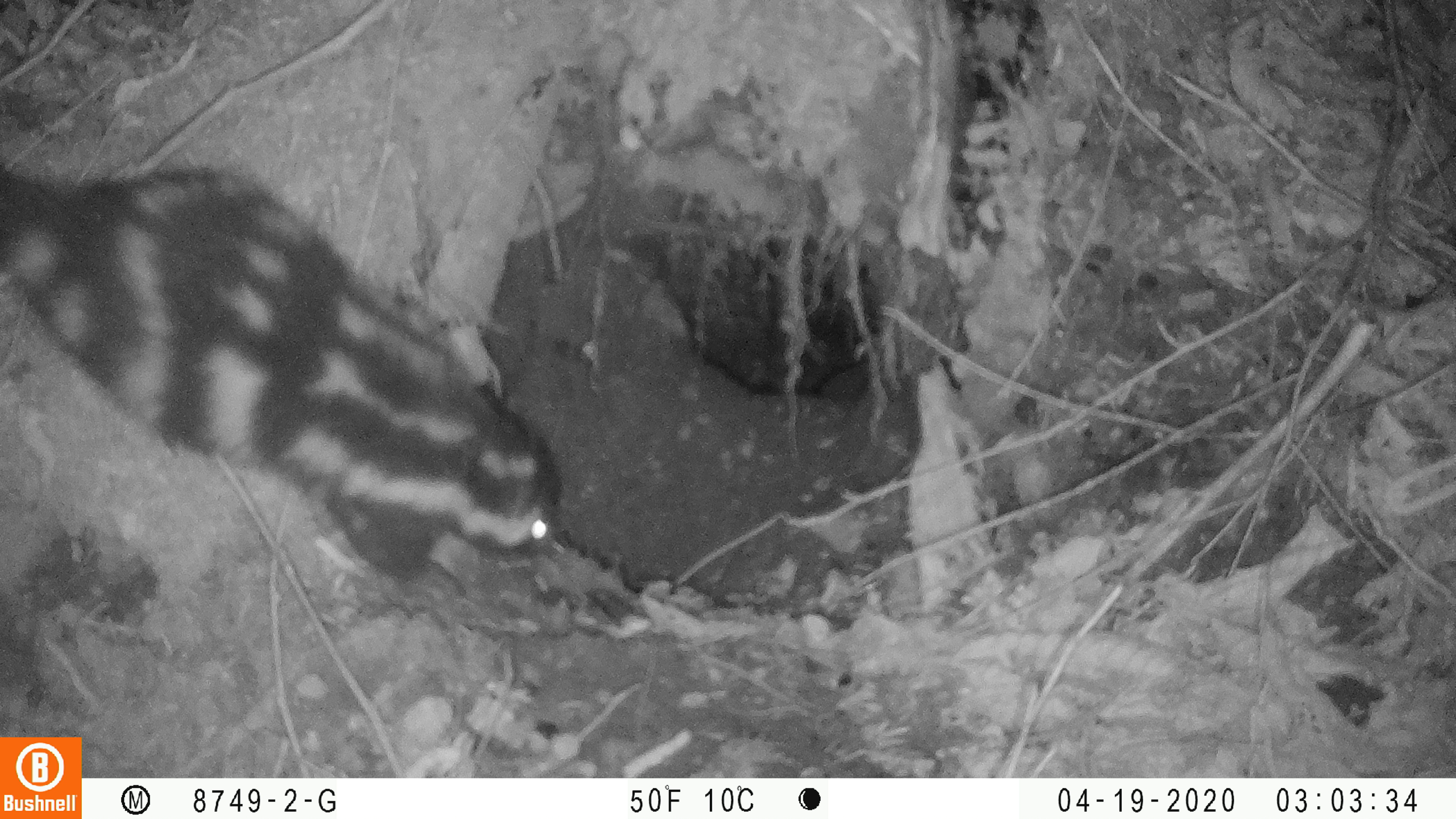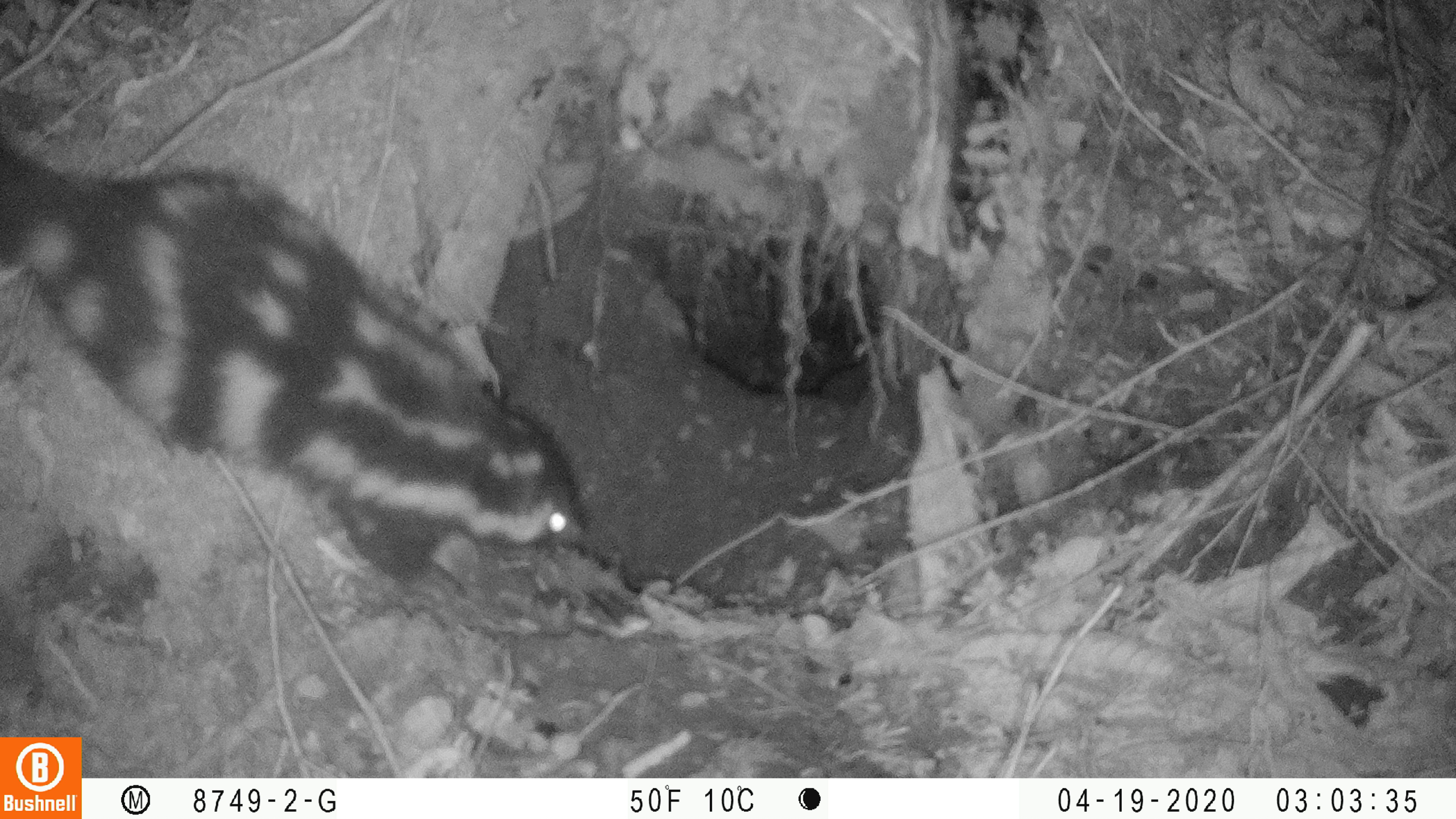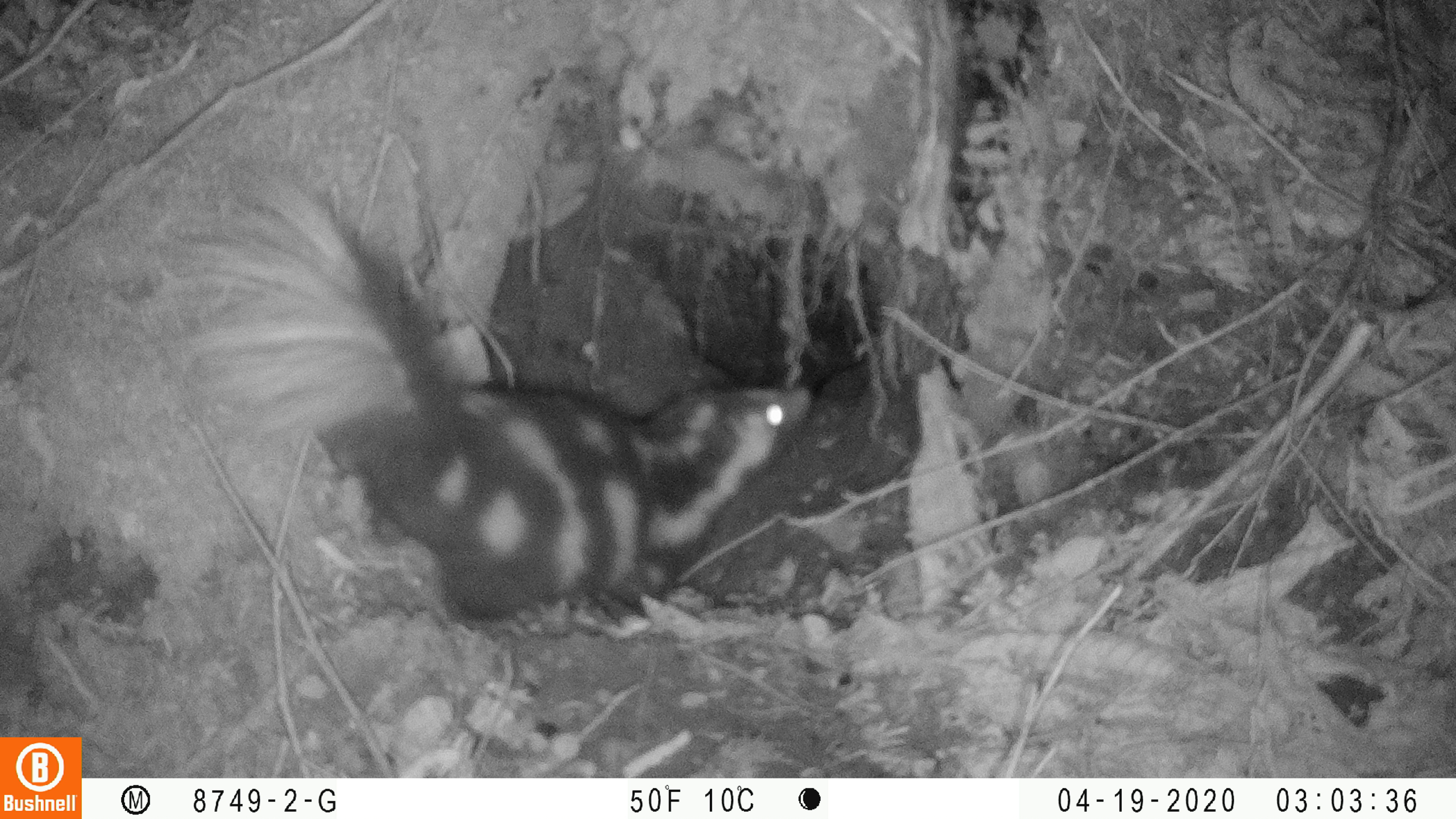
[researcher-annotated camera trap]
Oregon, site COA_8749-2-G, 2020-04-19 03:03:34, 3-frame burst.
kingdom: Animalia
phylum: Chordata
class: Mammalia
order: Carnivora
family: Mephitidae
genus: Spilogale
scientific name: Spilogale gracilis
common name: western spotted skunk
Western spotted skunk (Spilogale gracilis).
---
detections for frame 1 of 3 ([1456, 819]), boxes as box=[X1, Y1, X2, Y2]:
western spotted skunk: box=[2, 135, 575, 590]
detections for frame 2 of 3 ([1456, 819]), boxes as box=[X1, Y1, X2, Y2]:
western spotted skunk: box=[0, 116, 596, 592]; box=[1091, 473, 1094, 474]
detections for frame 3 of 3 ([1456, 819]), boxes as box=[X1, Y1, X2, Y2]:
western spotted skunk: box=[144, 162, 818, 647]